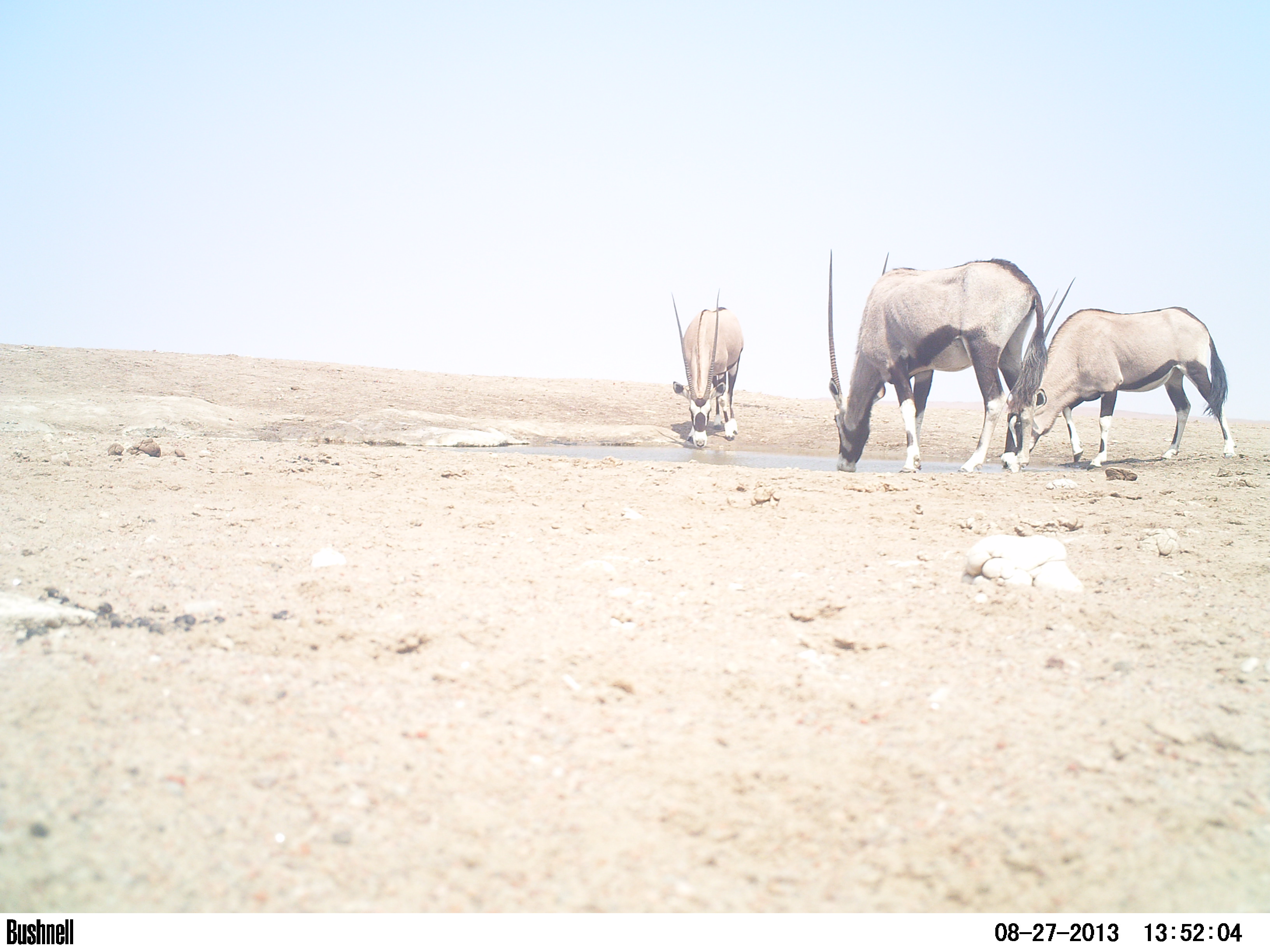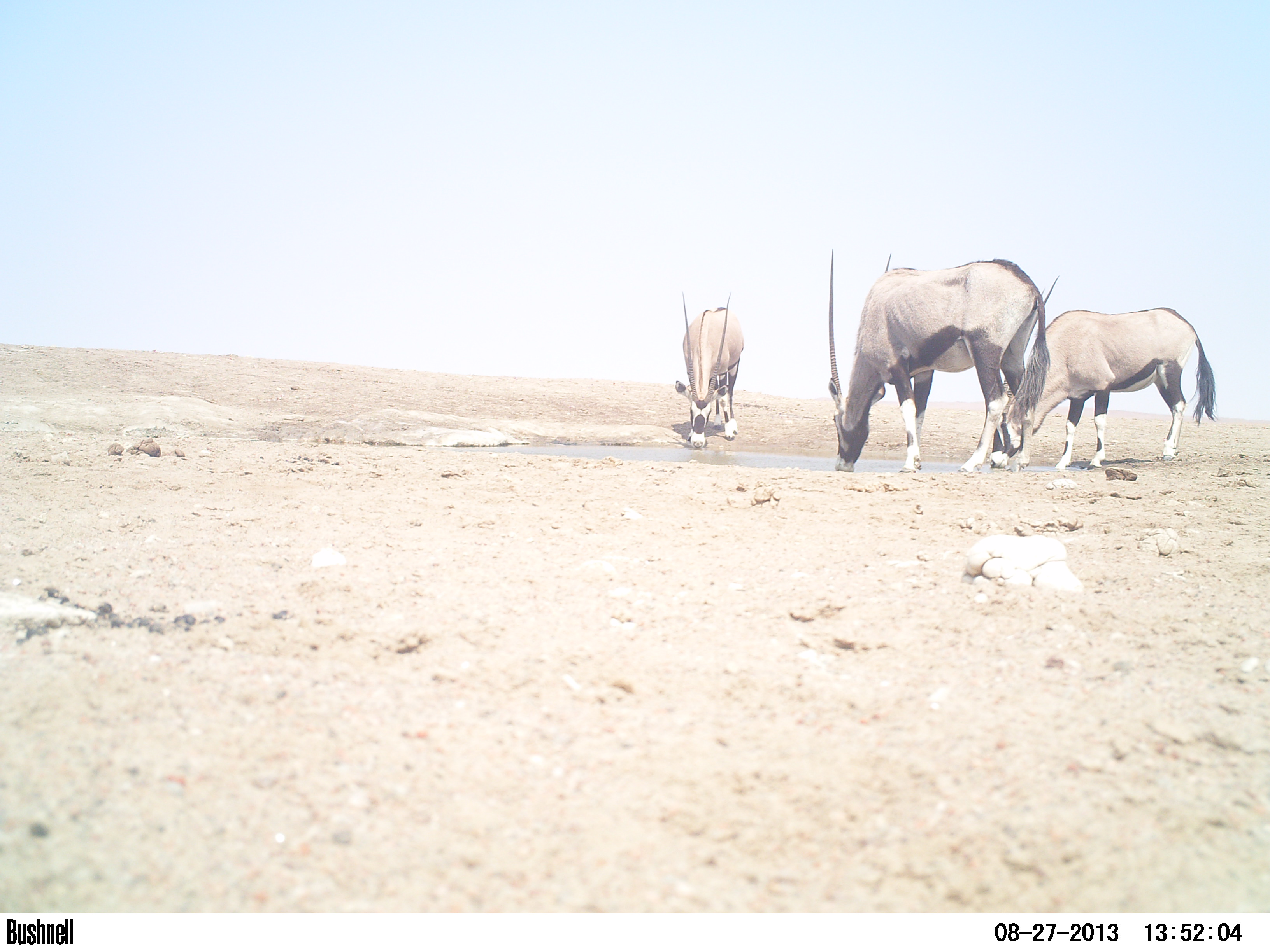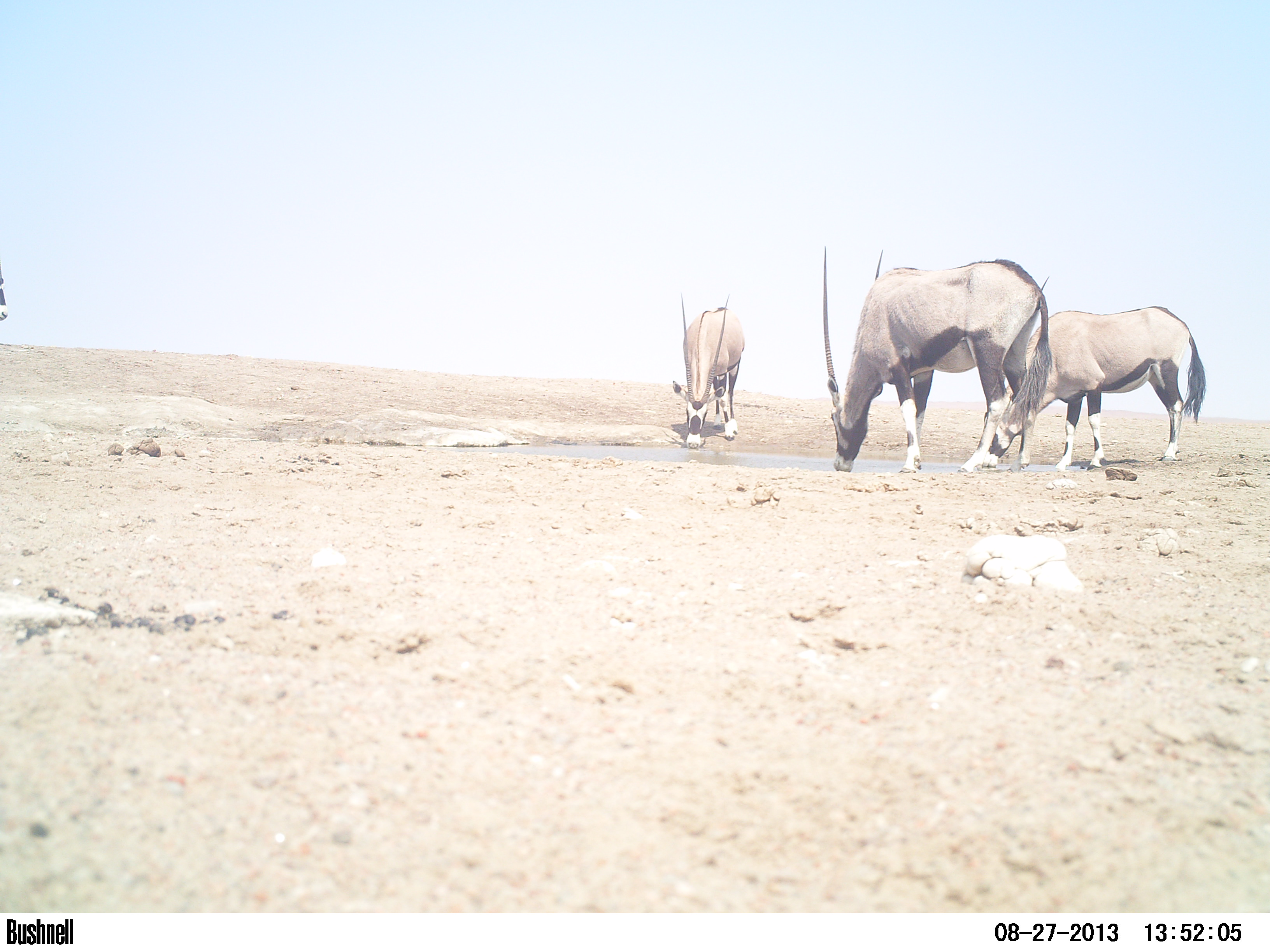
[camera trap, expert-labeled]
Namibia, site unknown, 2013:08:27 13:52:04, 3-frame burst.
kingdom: Animalia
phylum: Chordata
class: Mammalia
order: Artiodactyla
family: Bovidae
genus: Oryx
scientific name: Oryx gazella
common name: gemsbok